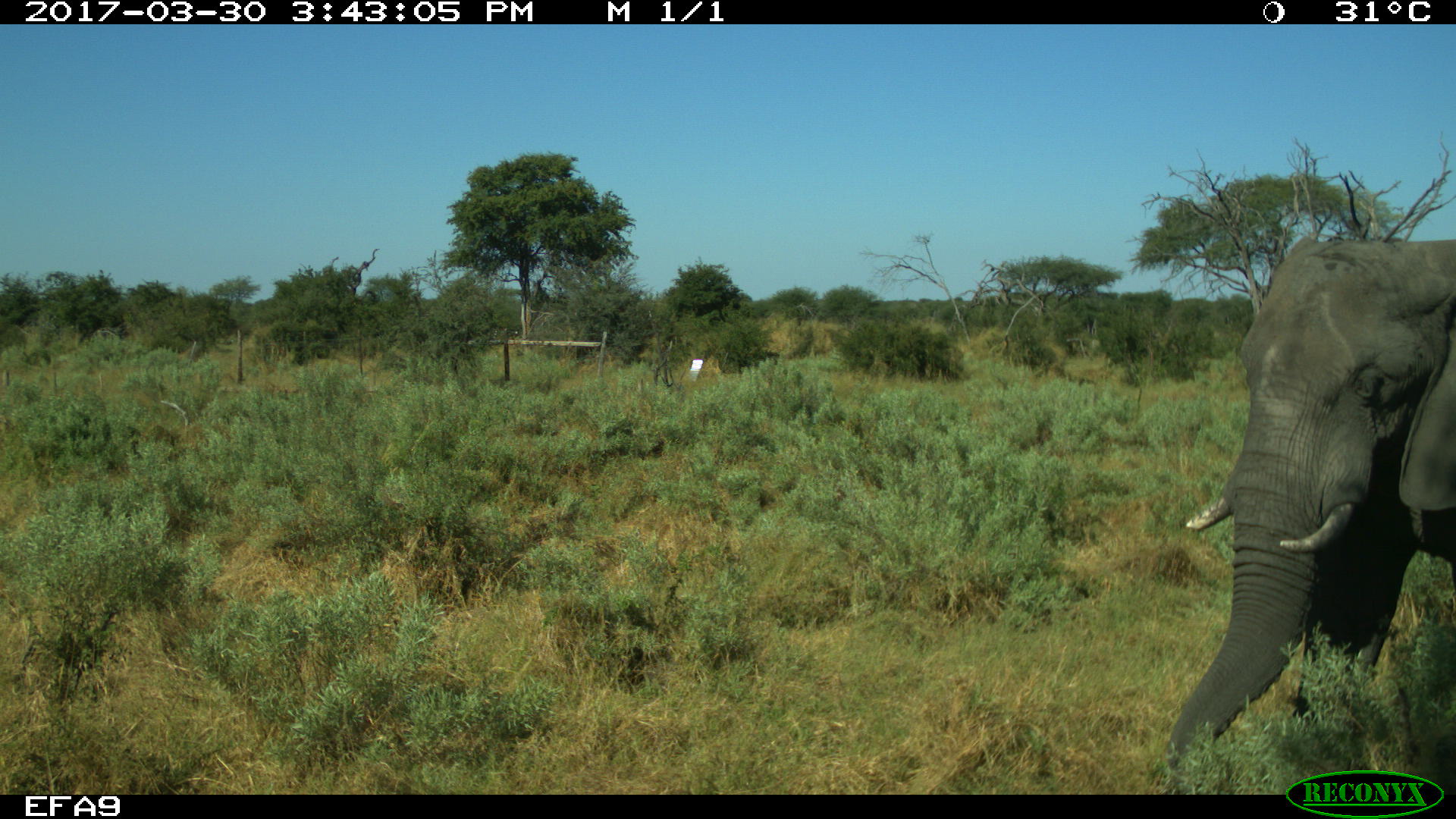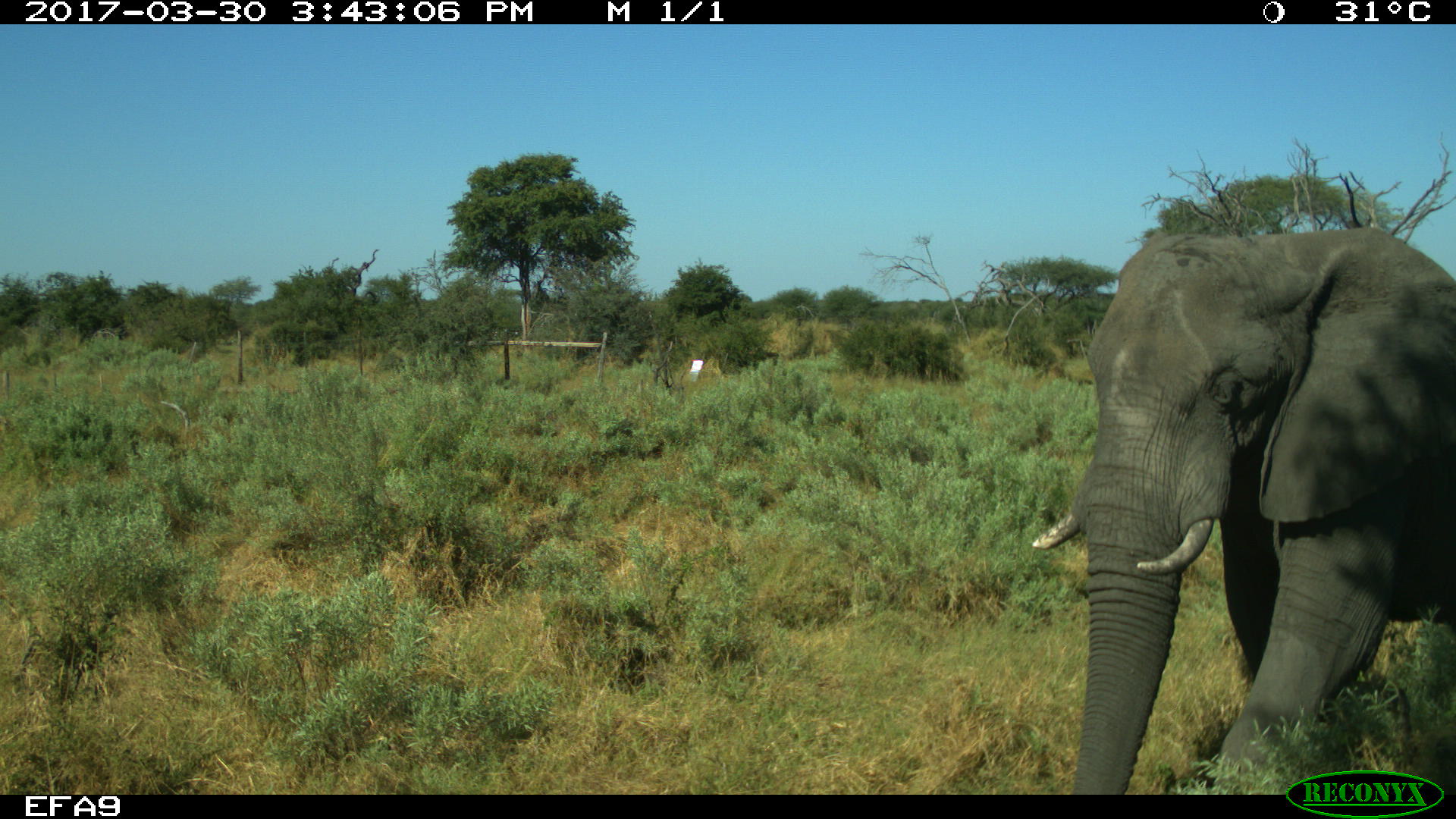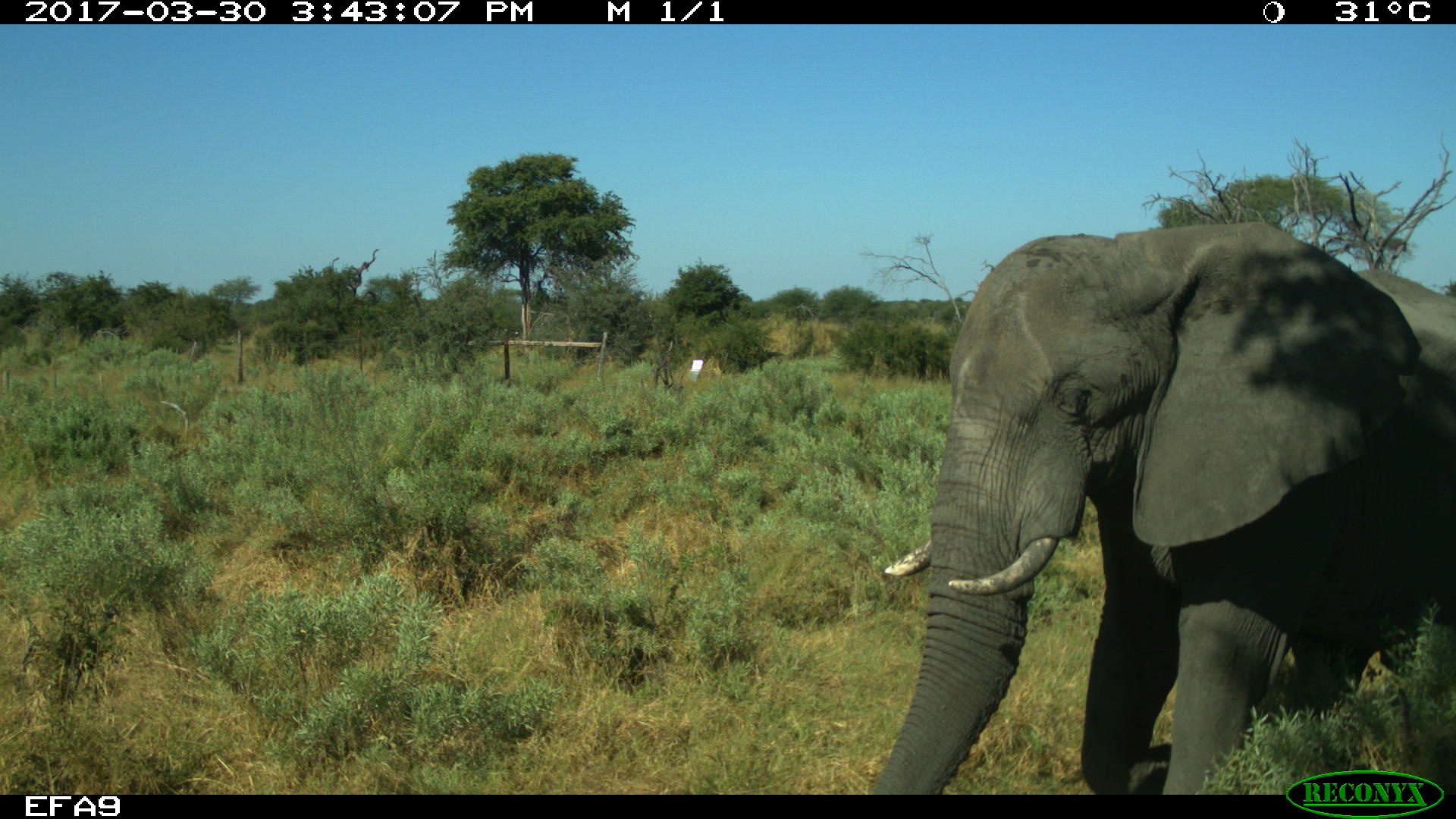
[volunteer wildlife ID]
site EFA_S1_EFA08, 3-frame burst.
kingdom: Animalia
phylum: Chordata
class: Mammalia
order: Proboscidea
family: Elephantidae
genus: Loxodonta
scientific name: Loxodonta africana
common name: african bush elephant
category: elephant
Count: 1.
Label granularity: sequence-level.